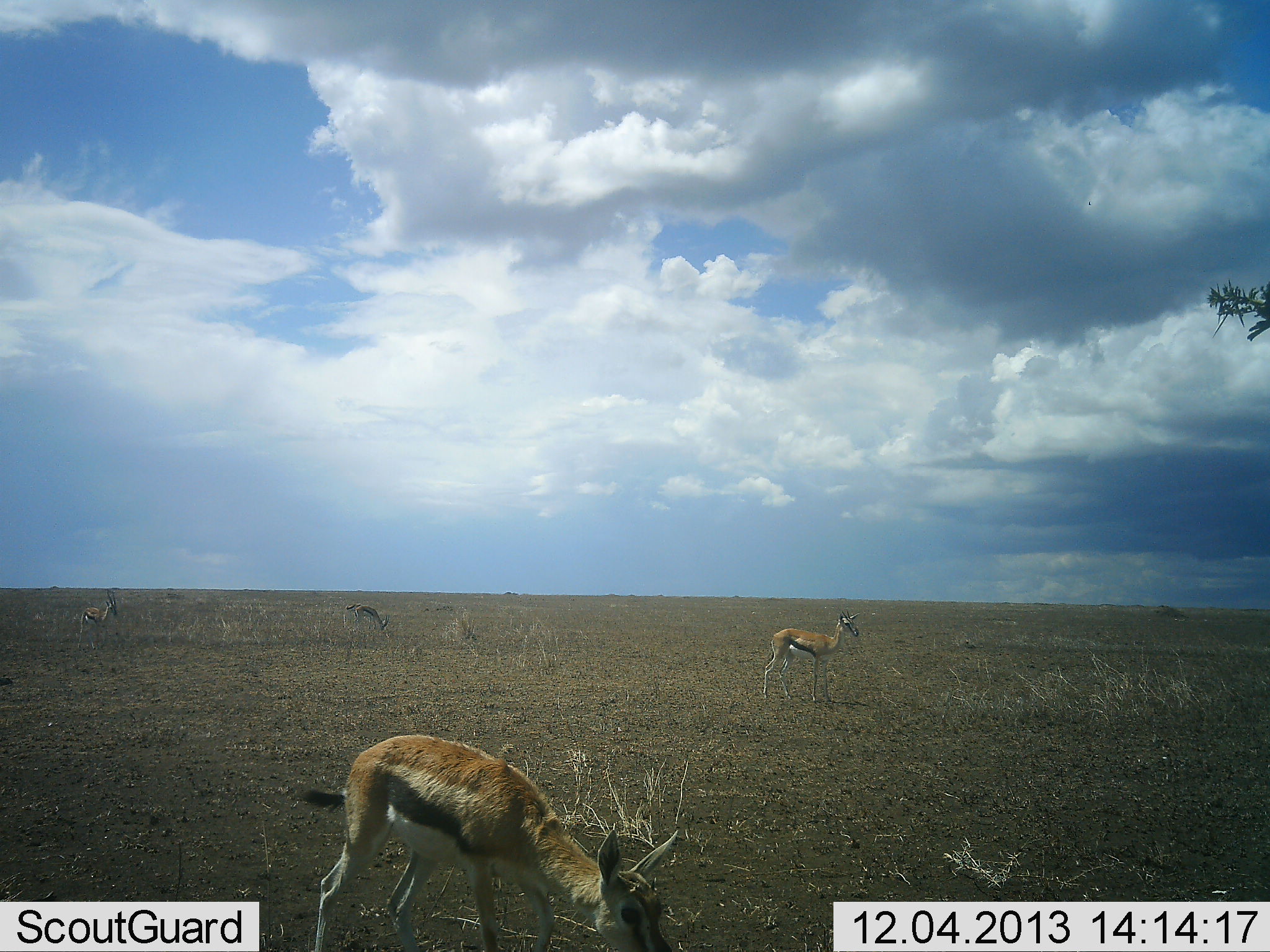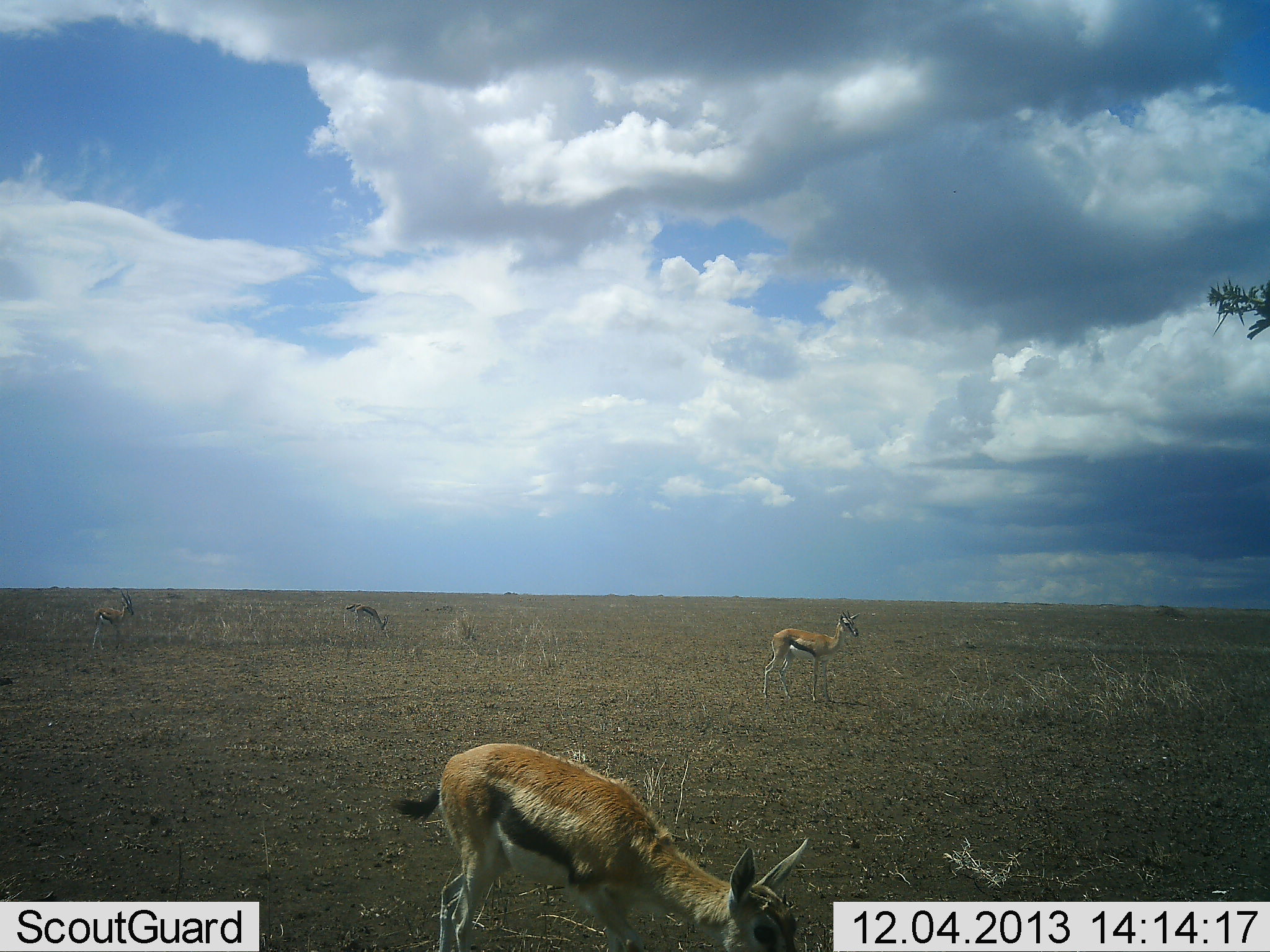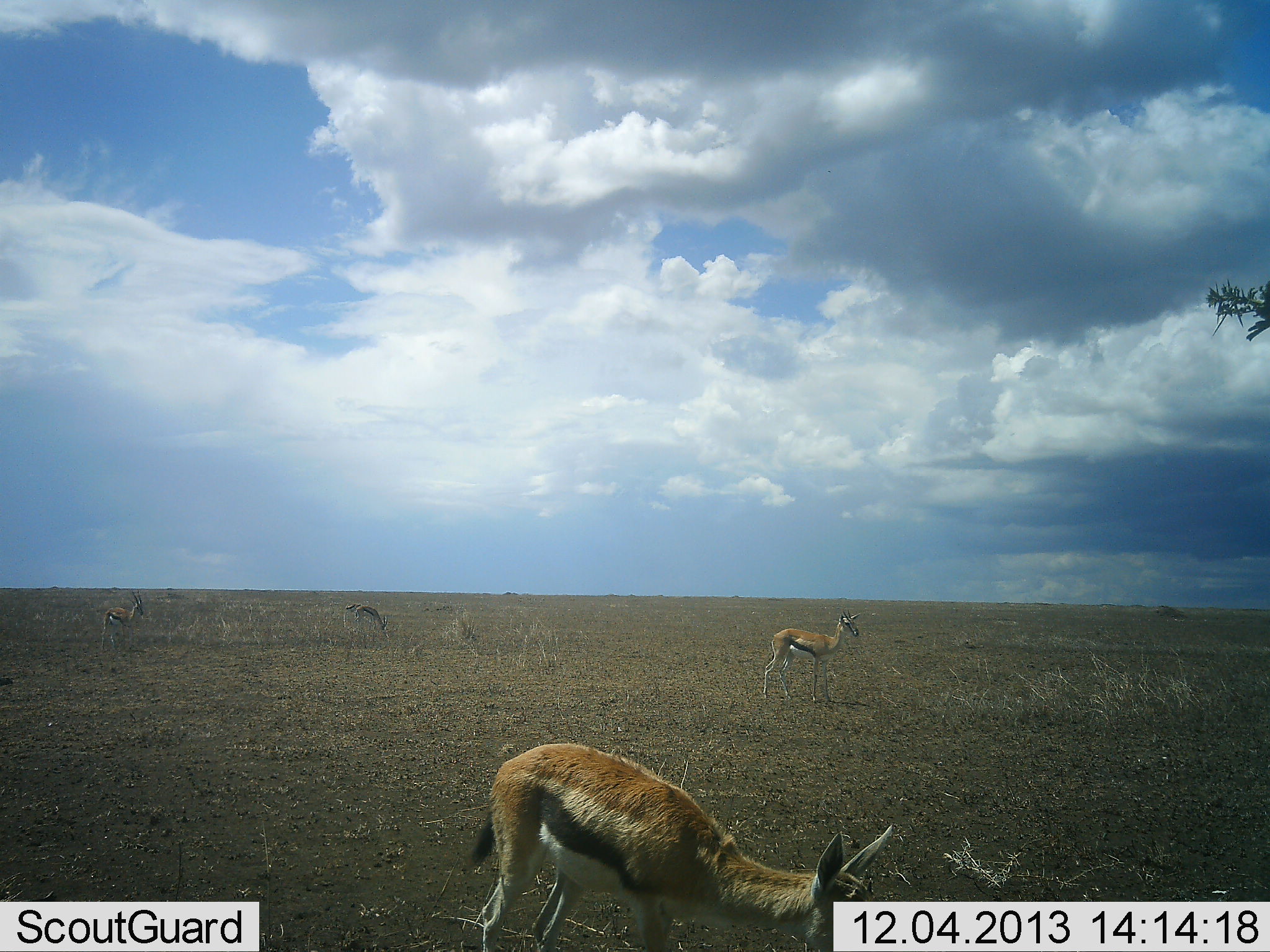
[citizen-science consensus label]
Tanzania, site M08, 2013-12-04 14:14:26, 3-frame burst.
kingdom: Animalia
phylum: Chordata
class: Mammalia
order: Artiodactyla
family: Bovidae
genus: Eudorcas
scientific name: Eudorcas thomsonii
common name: thomson's gazelle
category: gazellethomsons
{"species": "gazellethomsons (thomson's gazelle) (Eudorcas thomsonii)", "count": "4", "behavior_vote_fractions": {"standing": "90%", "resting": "0%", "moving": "30%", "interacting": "0%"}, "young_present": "0%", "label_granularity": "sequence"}